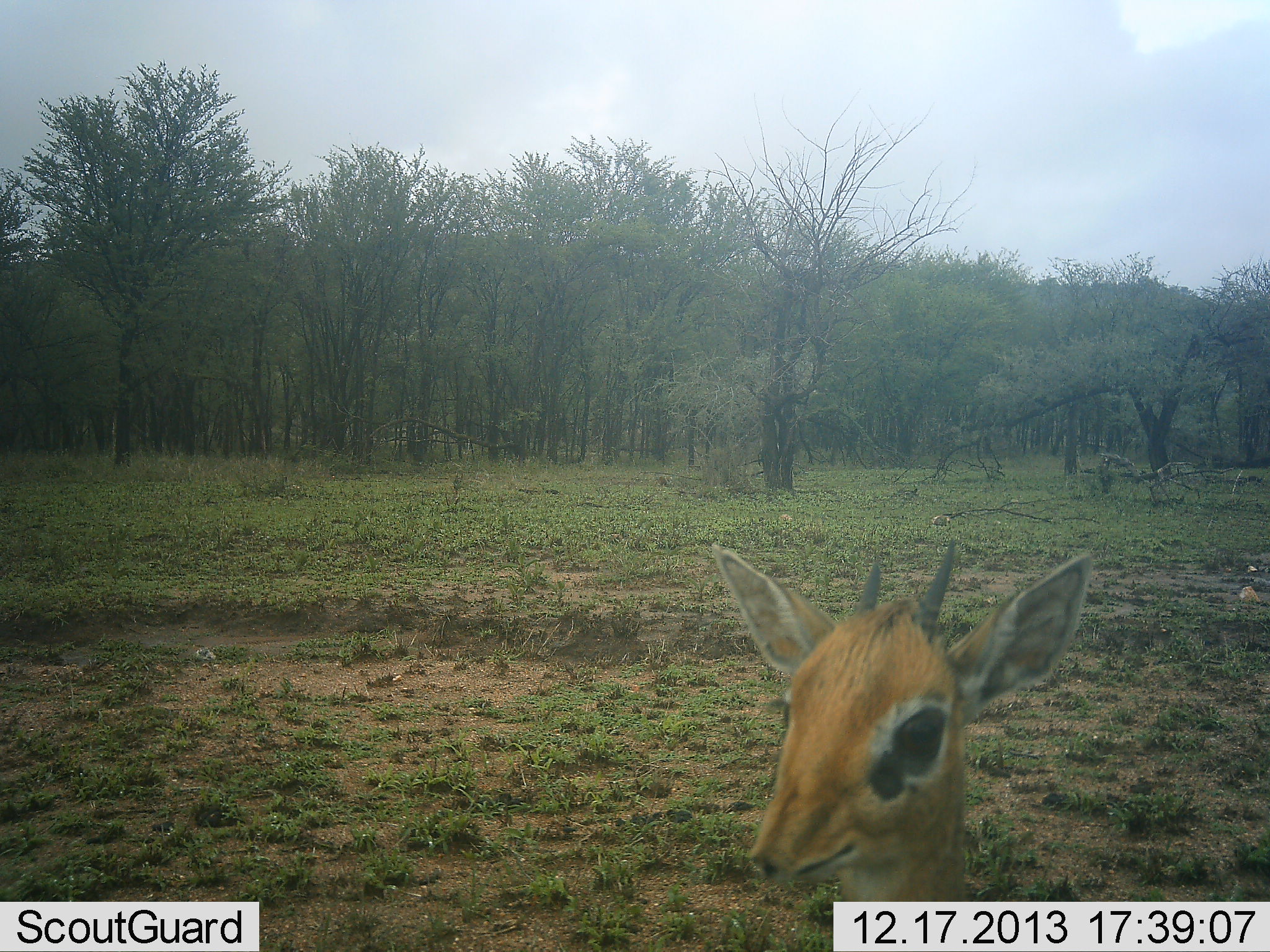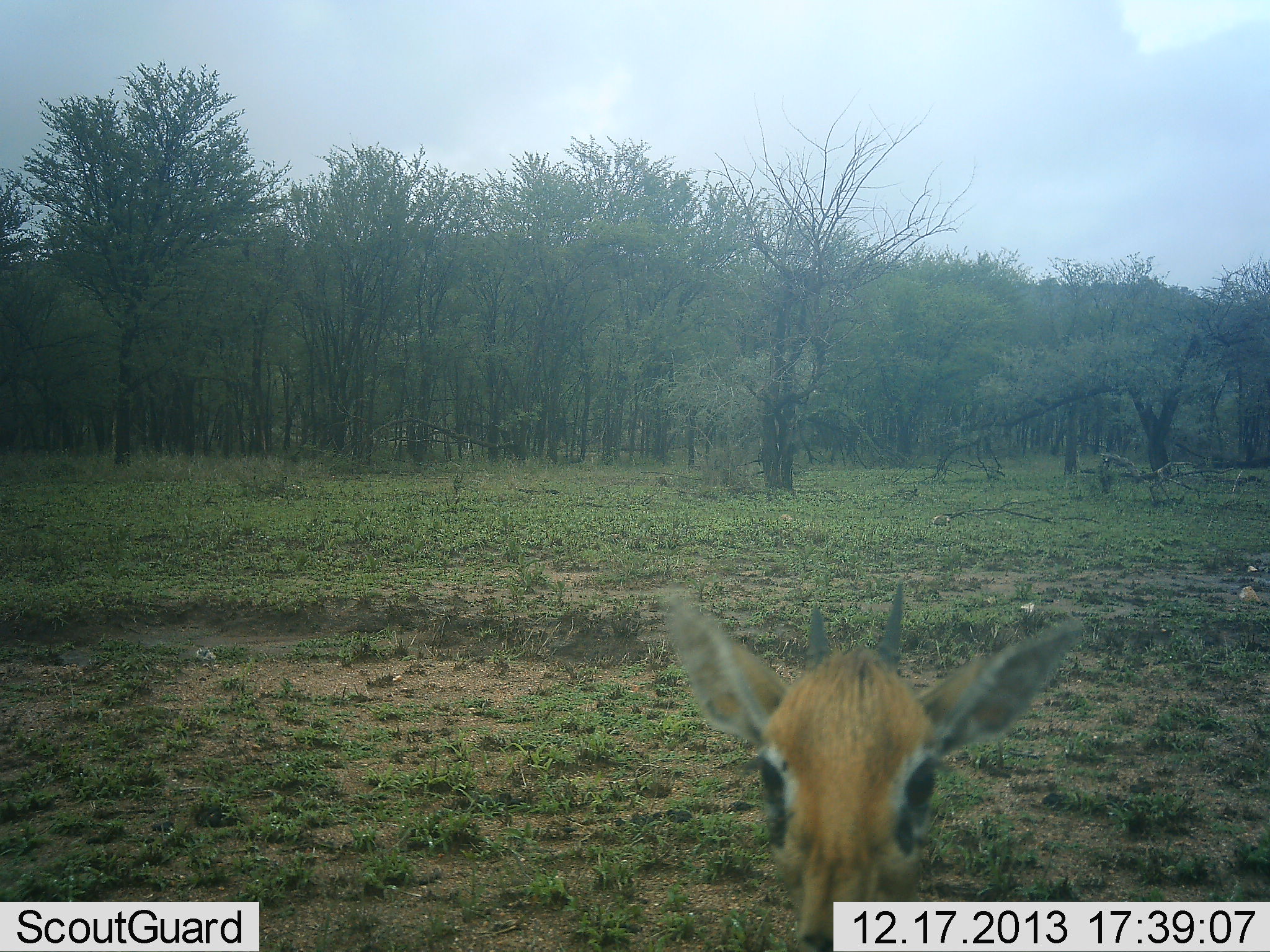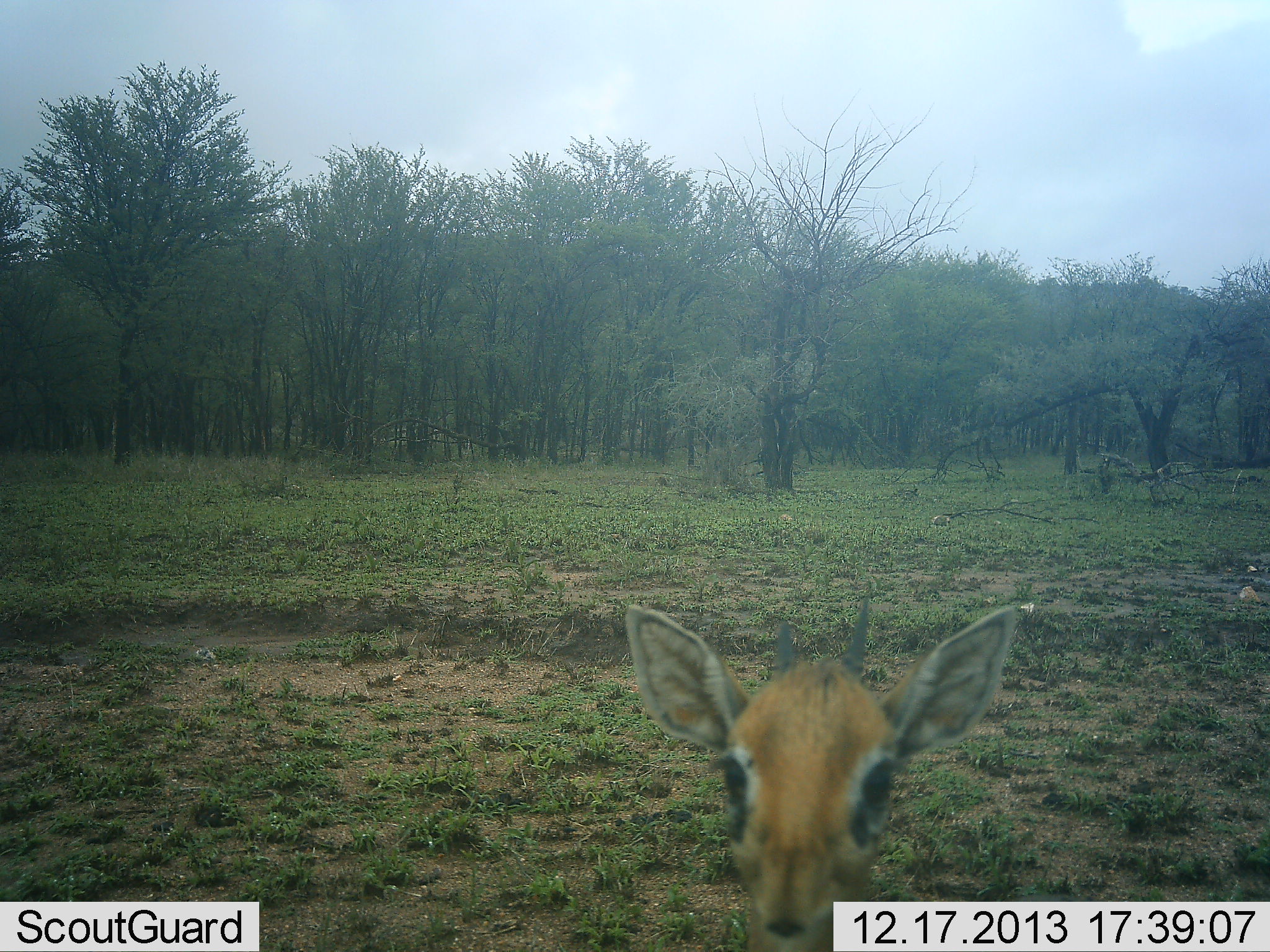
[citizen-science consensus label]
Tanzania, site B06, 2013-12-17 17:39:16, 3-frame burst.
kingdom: Animalia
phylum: Chordata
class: Mammalia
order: Artiodactyla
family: Bovidae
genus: Eudorcas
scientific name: Eudorcas thomsonii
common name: thomson's gazelle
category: gazellethomsons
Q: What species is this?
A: Gazellethomsons (thomson's gazelle) (Eudorcas thomsonii).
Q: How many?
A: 1.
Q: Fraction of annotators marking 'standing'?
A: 88%.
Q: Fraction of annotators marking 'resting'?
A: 0%.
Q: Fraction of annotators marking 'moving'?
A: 12%.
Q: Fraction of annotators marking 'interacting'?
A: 0%.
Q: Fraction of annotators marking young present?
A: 12%.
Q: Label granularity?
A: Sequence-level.